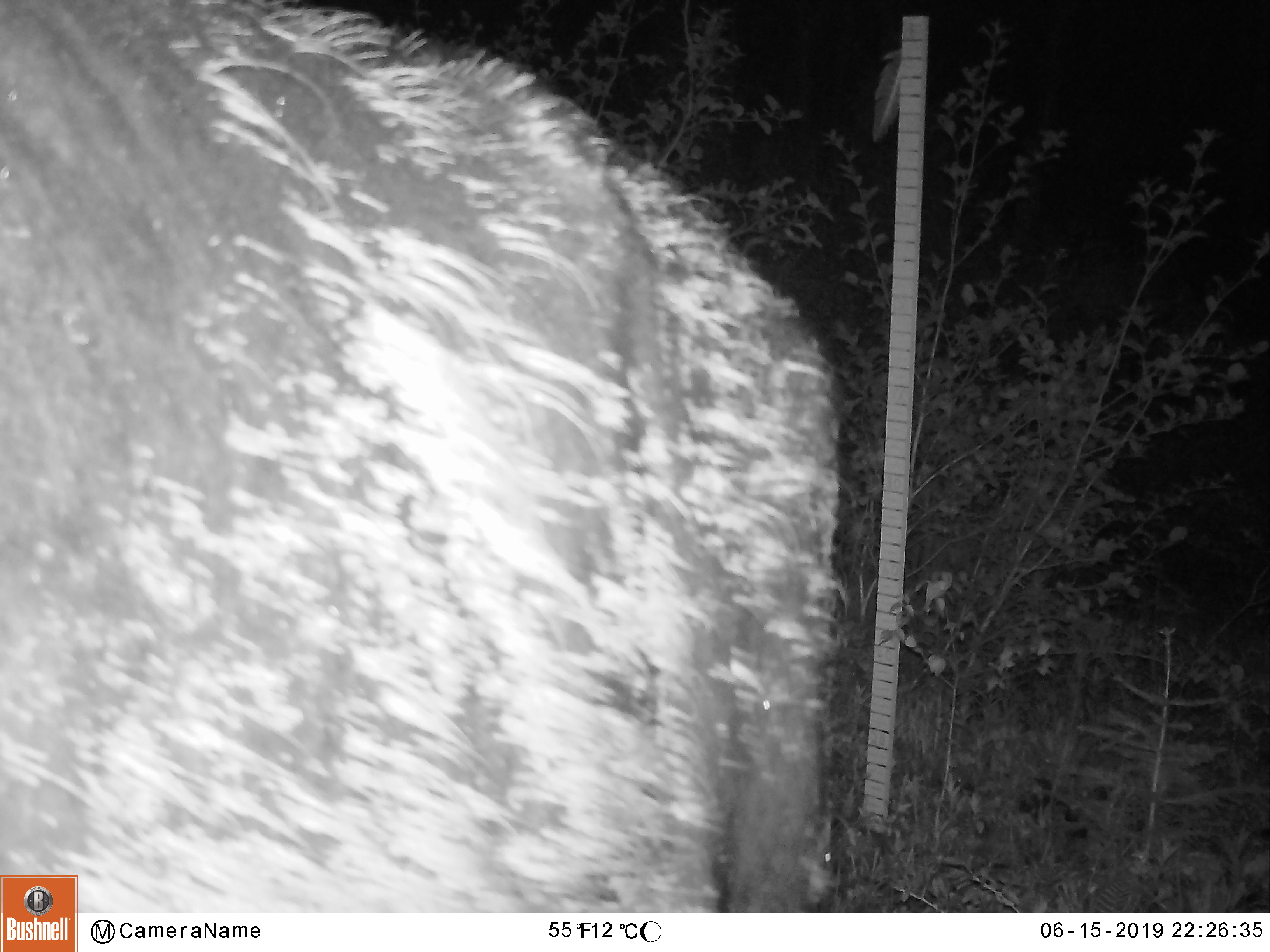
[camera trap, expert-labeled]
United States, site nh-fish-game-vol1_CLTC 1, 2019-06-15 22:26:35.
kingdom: Animalia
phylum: Chordata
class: Mammalia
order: Artiodactyla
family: Cervidae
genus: Alces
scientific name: Alces alces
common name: moose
Moose (Alces alces).